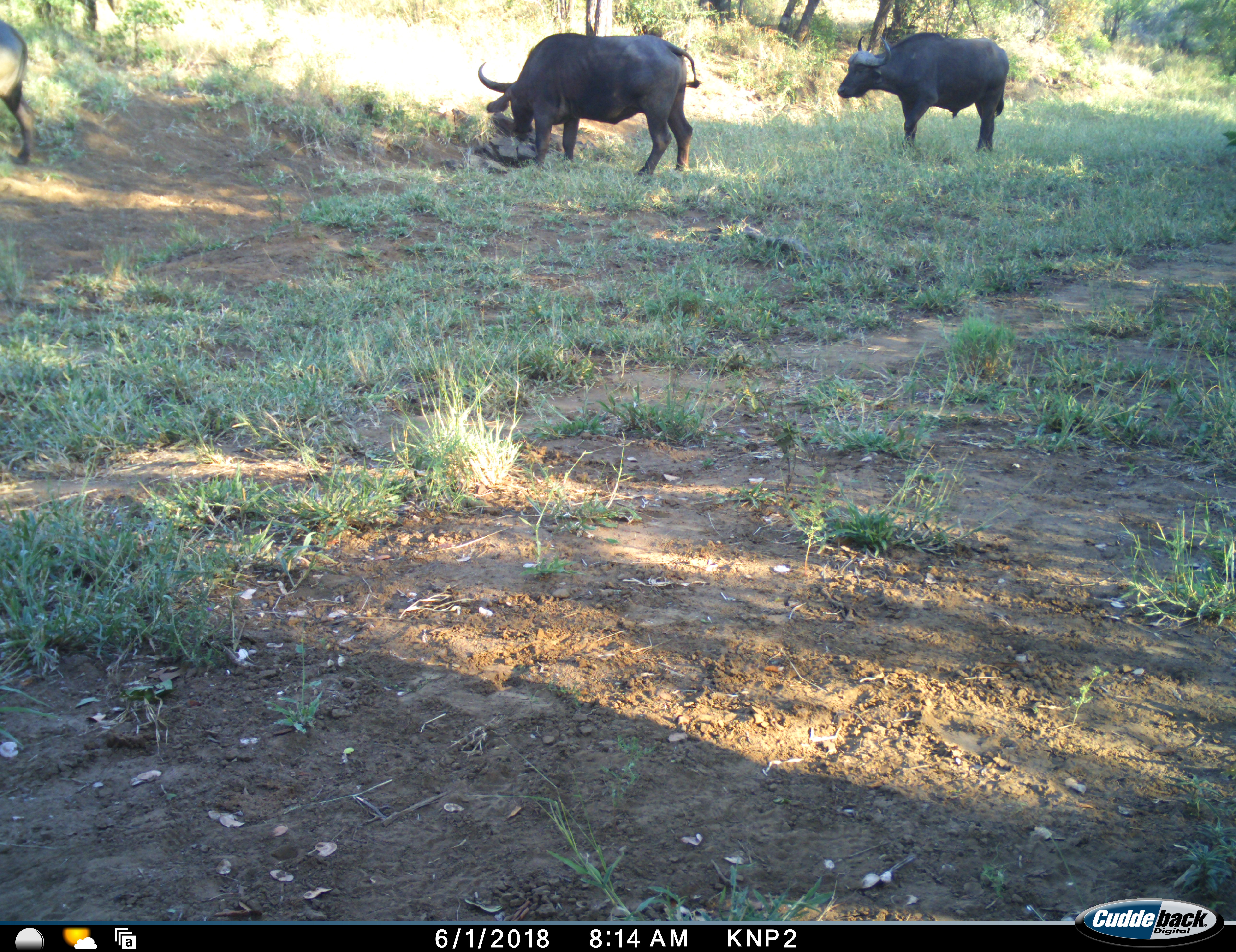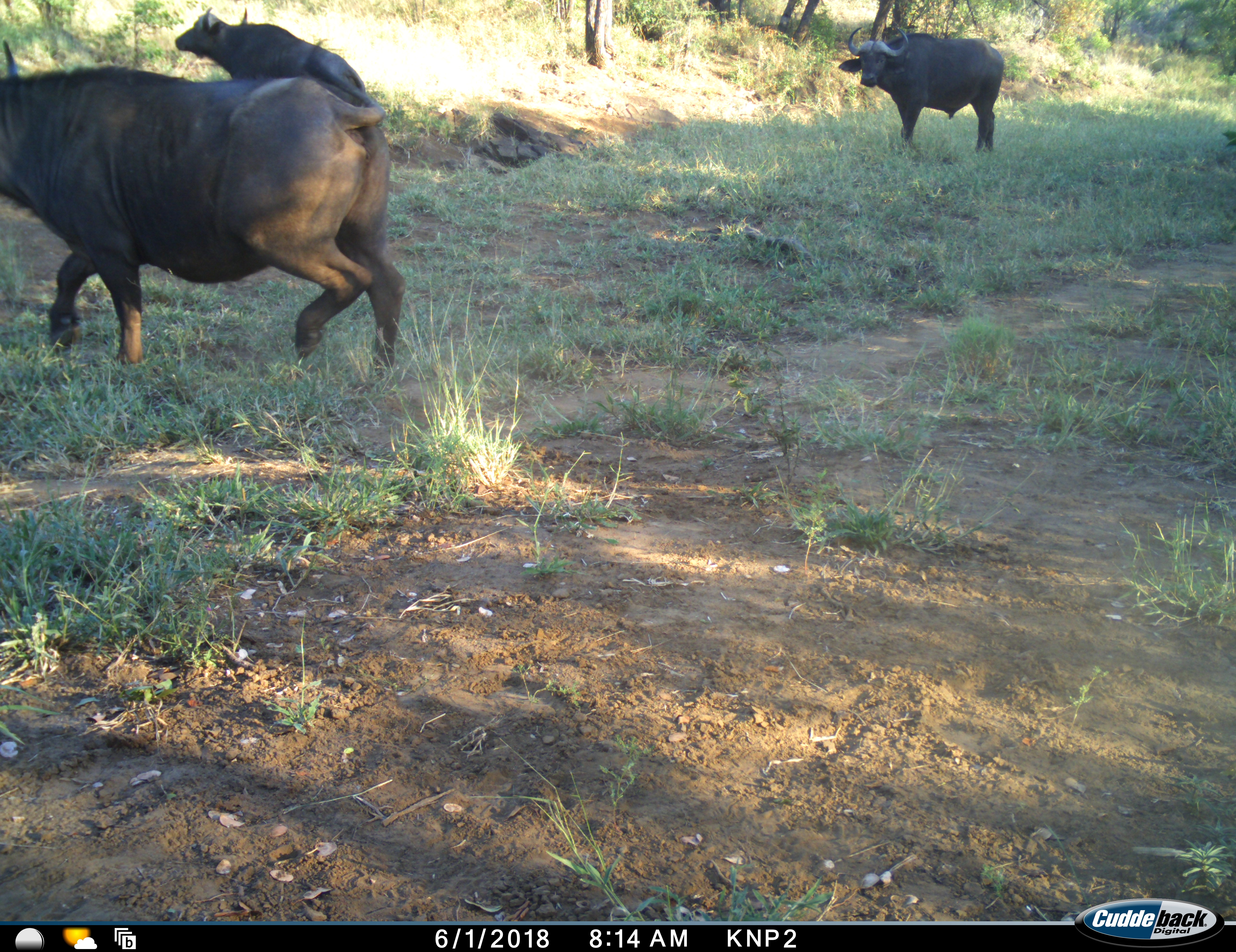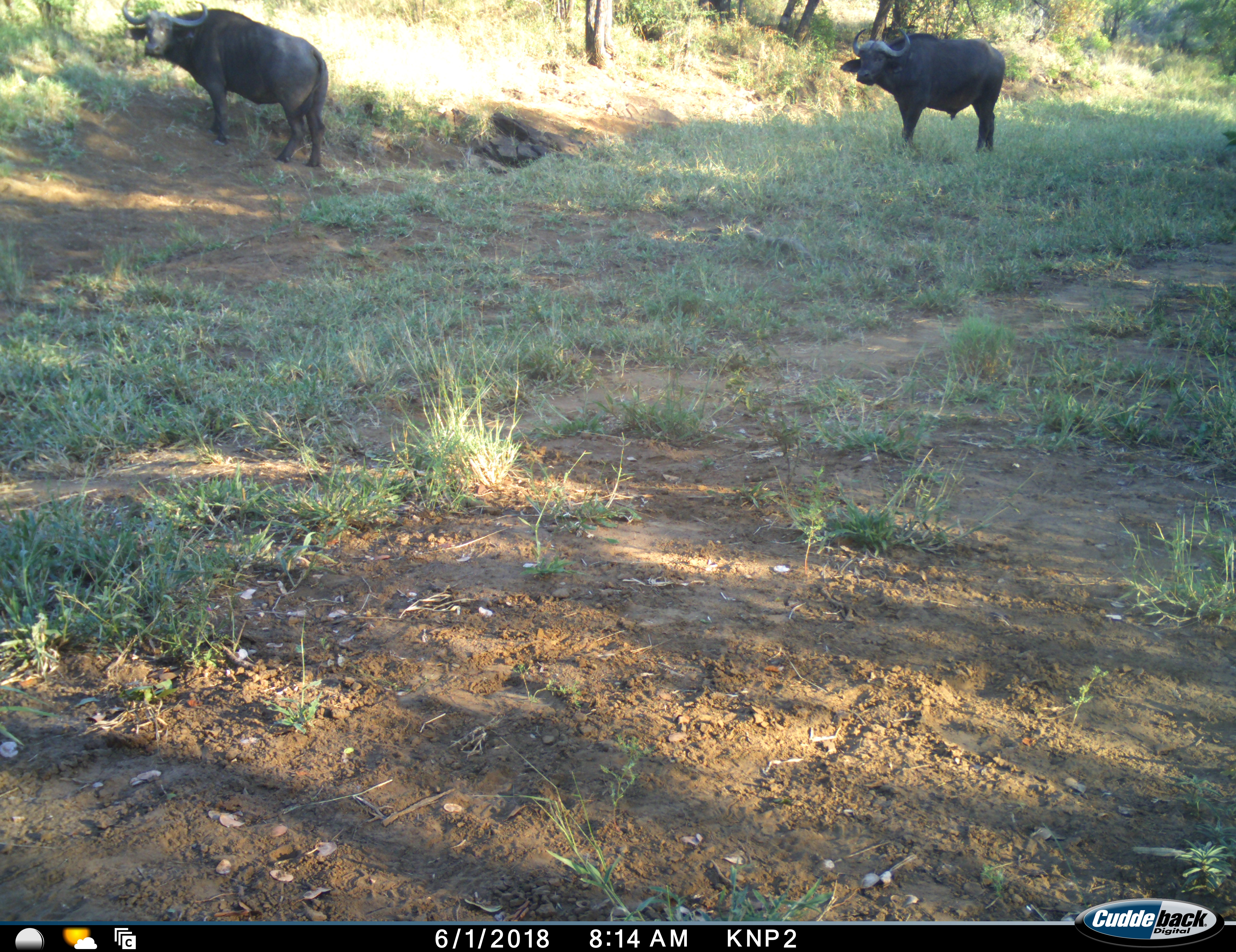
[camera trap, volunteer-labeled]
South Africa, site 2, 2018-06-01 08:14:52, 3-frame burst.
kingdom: Animalia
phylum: Chordata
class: Mammalia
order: Artiodactyla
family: Bovidae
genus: Syncerus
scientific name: Syncerus caffer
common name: cape buffalo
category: buffalo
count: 3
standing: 40%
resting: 0%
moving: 90%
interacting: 0%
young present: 0%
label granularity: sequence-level